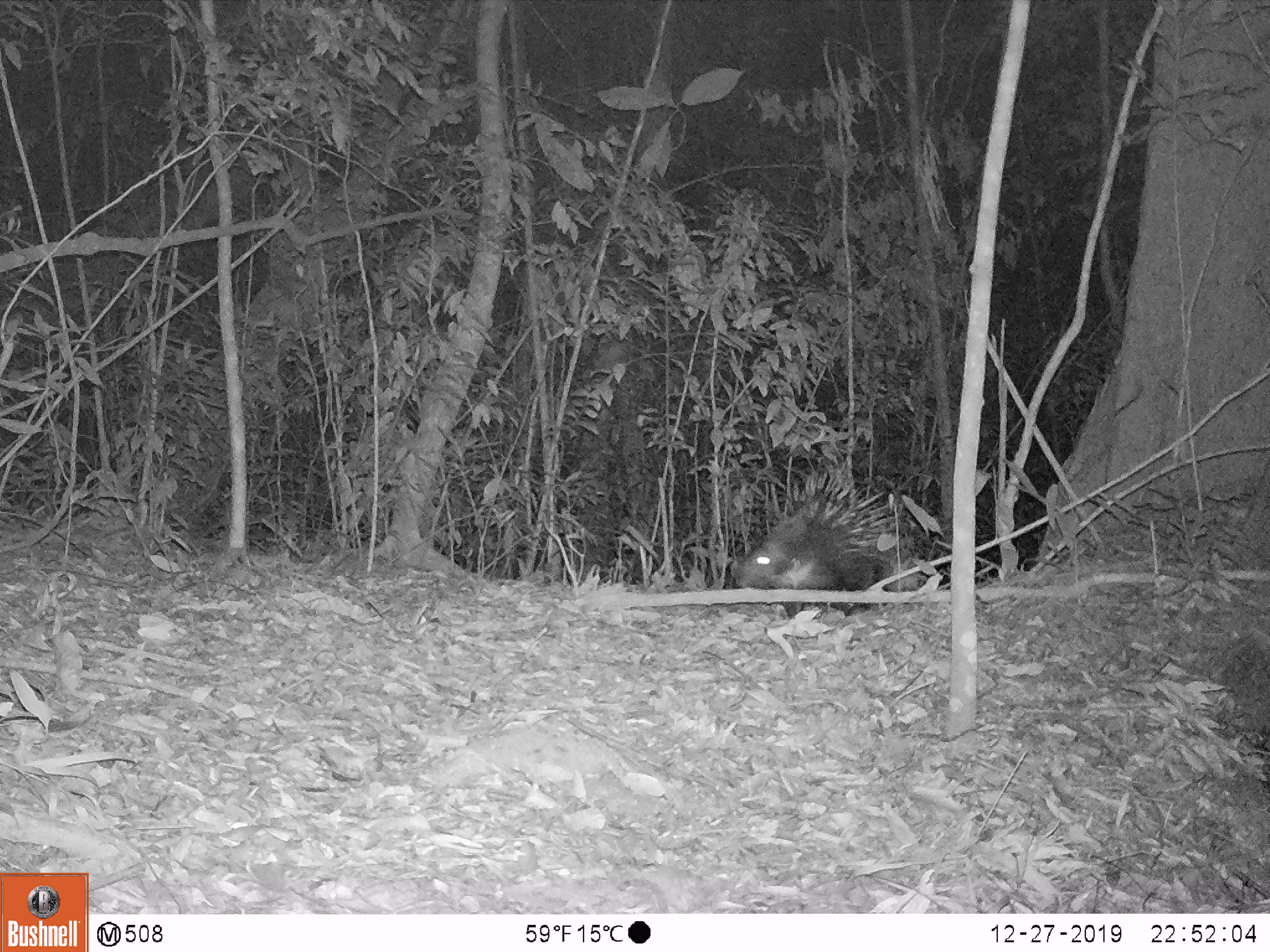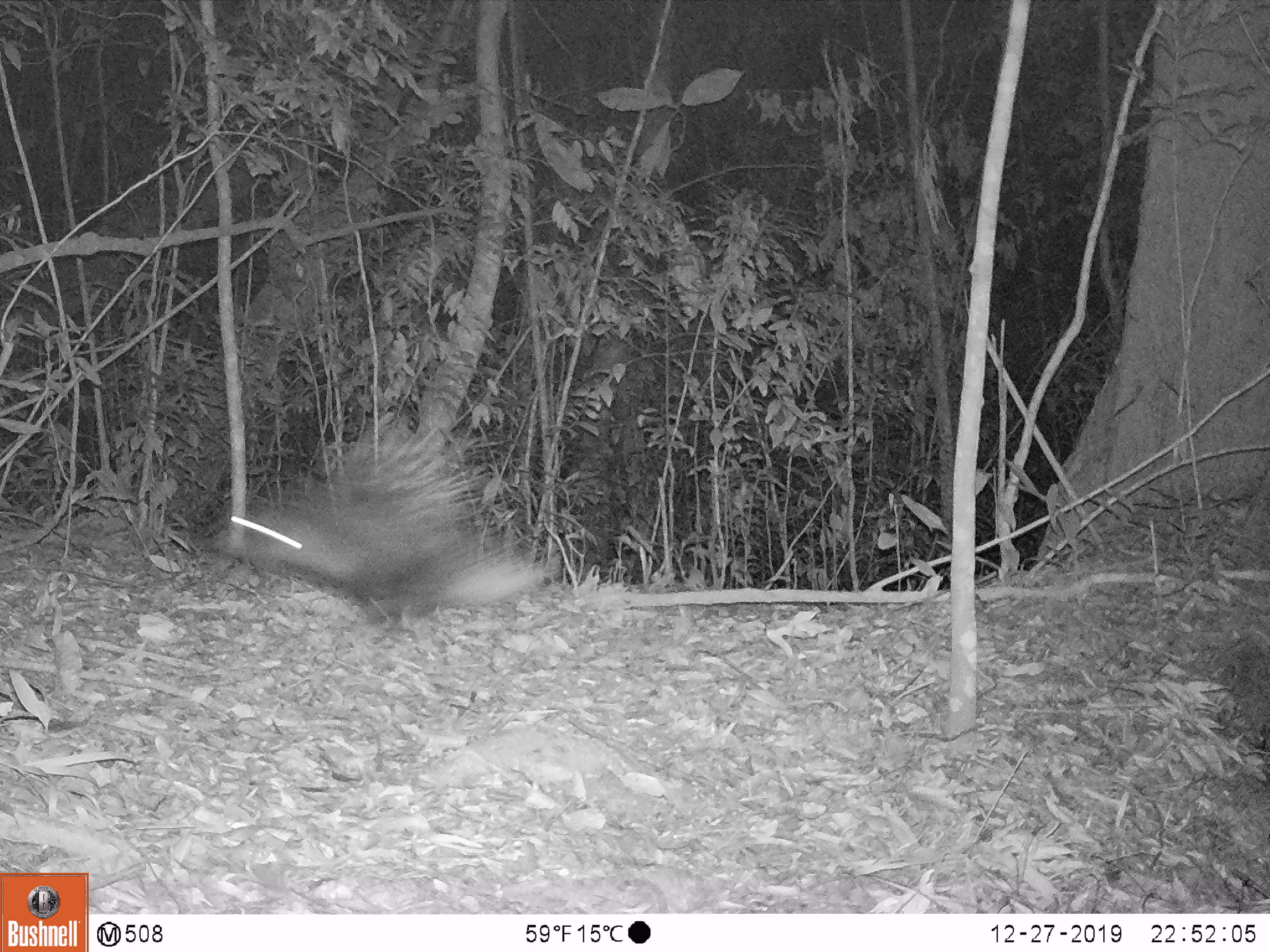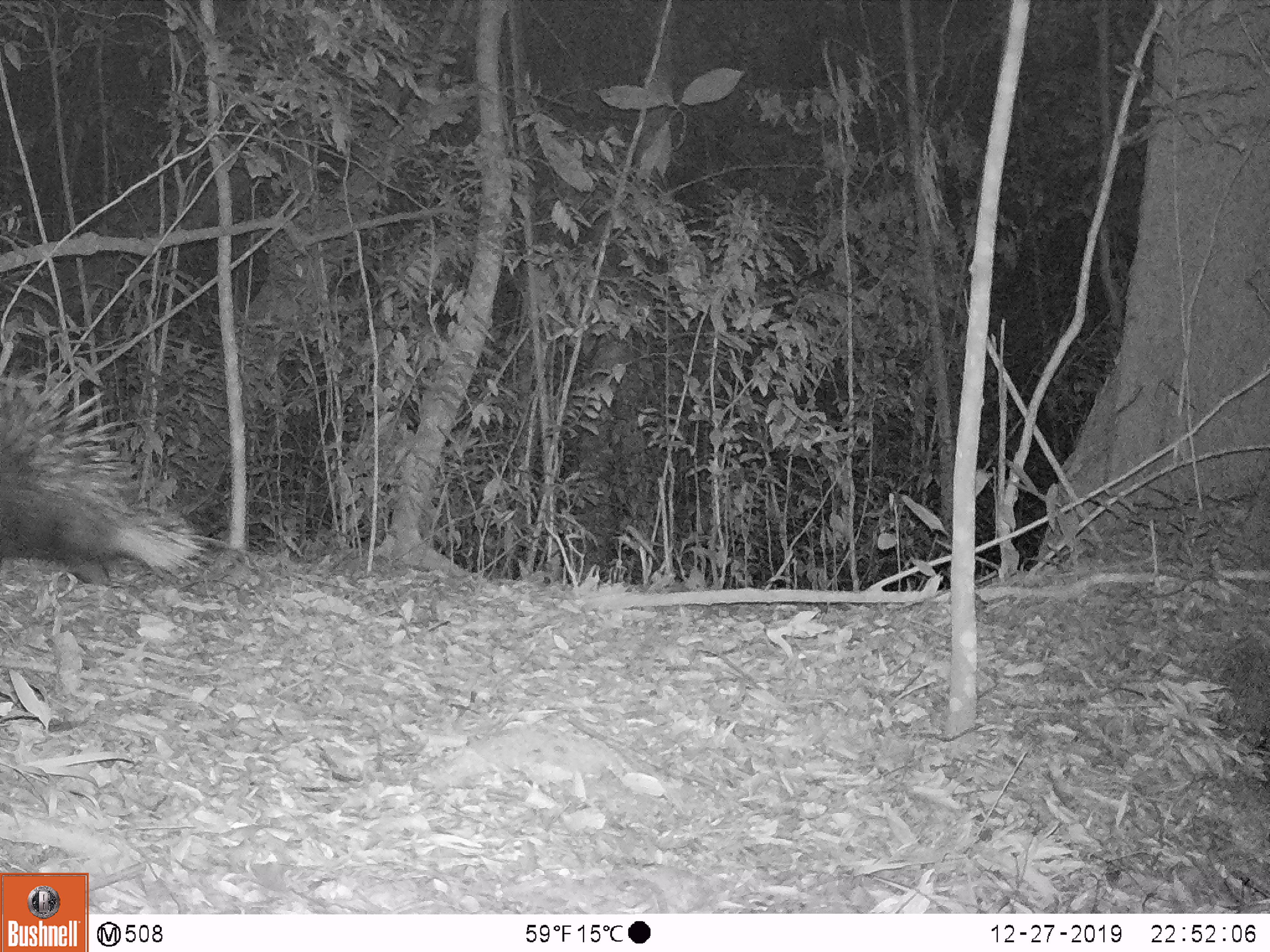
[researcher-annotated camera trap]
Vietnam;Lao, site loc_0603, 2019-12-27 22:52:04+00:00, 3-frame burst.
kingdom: Animalia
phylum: Chordata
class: Mammalia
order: Rodentia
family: Hystricidae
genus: Hystrix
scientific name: Hystrix brachyura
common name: malayan porcupine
Malayan porcupine (Hystrix brachyura). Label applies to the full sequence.